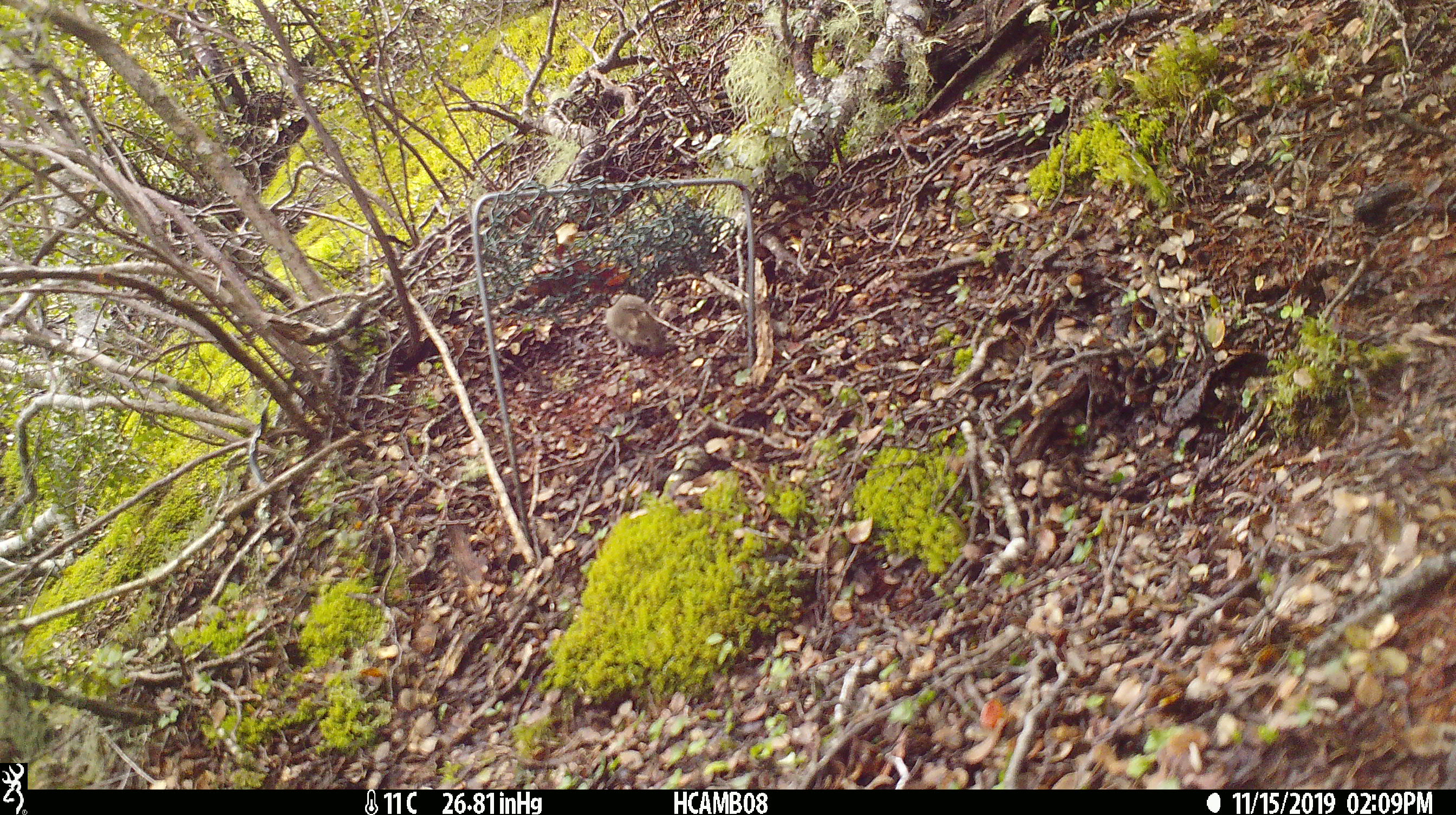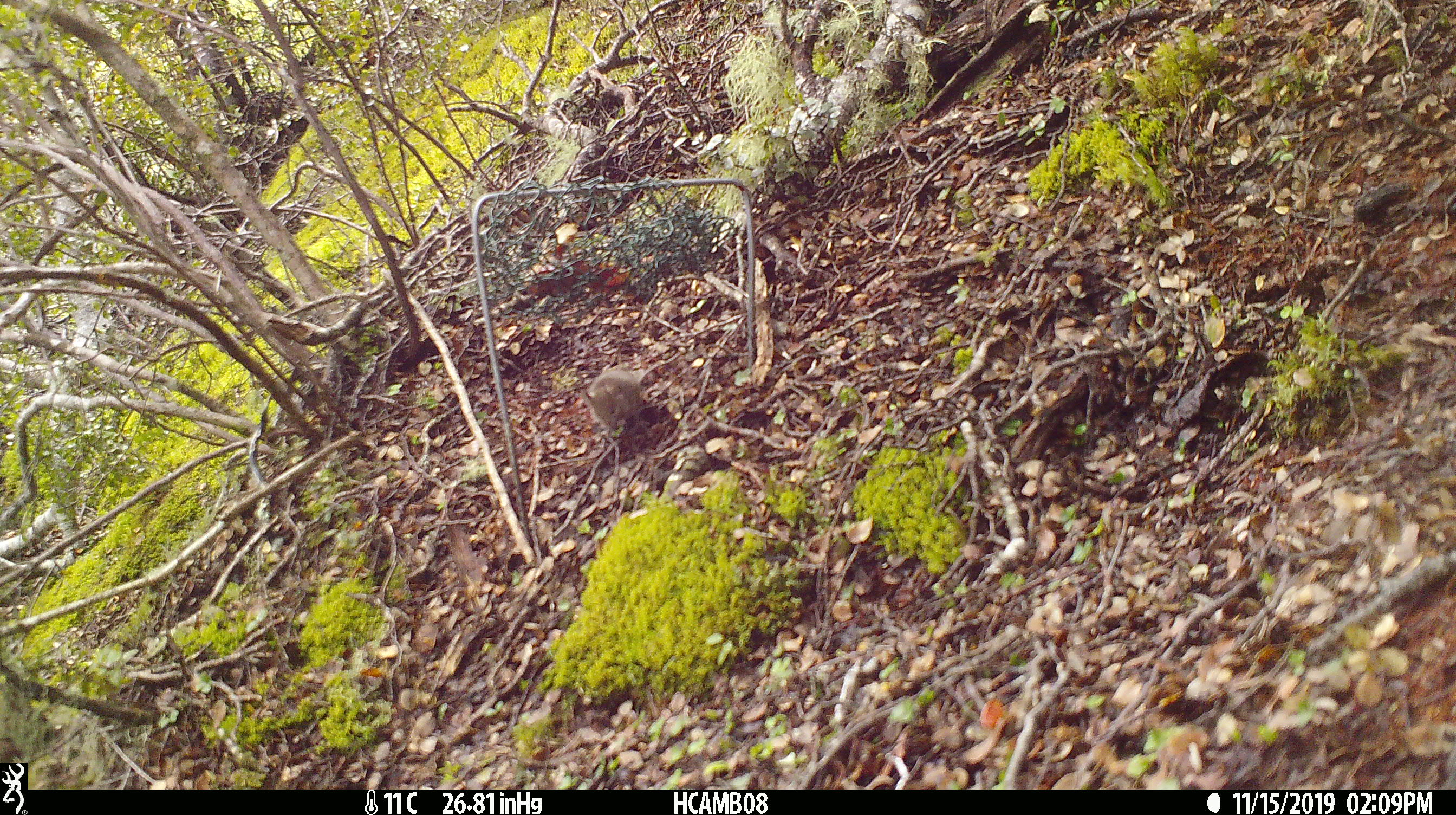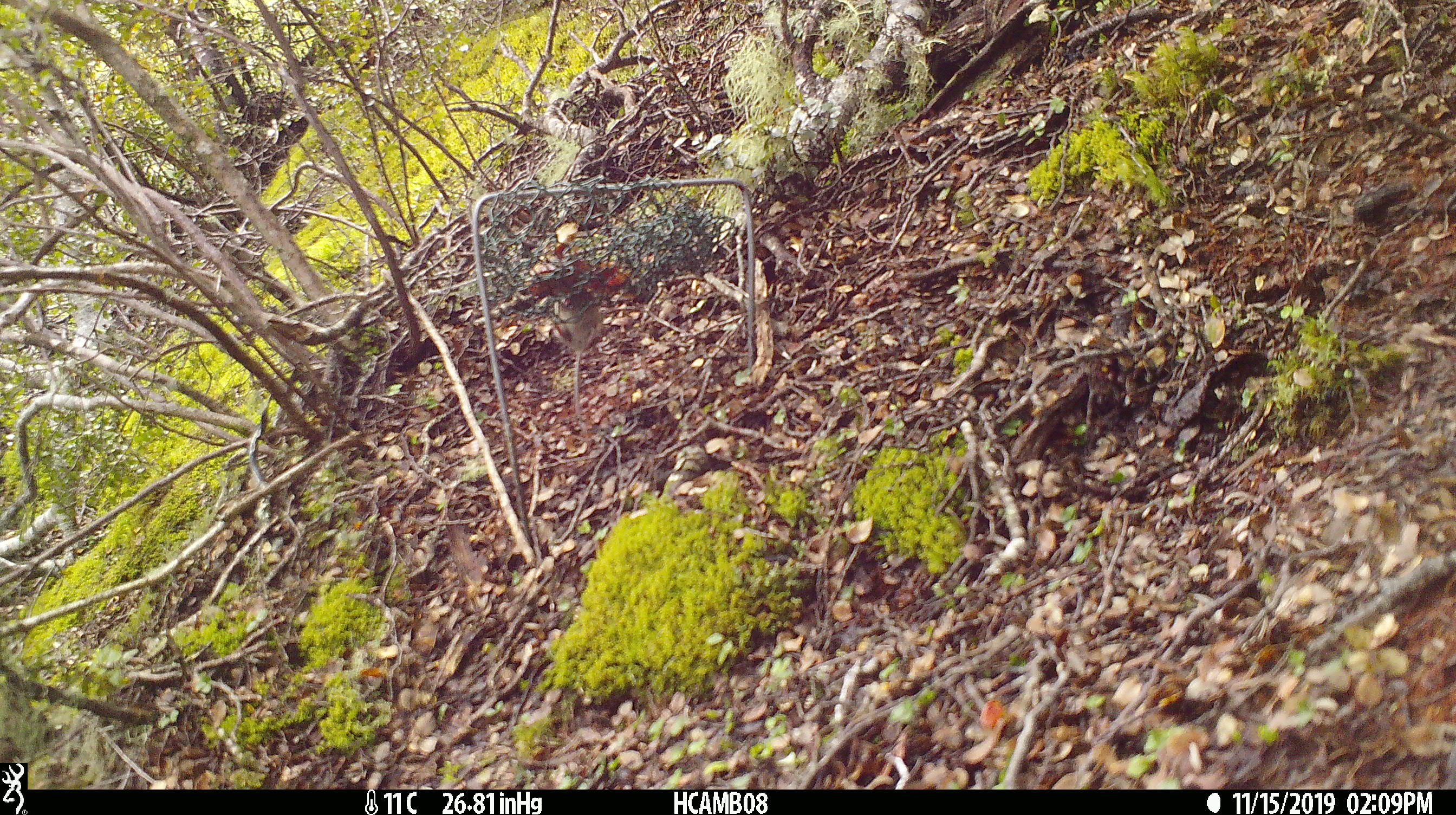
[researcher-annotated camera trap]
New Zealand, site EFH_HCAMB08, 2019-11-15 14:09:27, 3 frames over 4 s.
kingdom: Animalia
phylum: Chordata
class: Mammalia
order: Rodentia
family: Muridae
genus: Mus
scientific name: Mus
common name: mouse